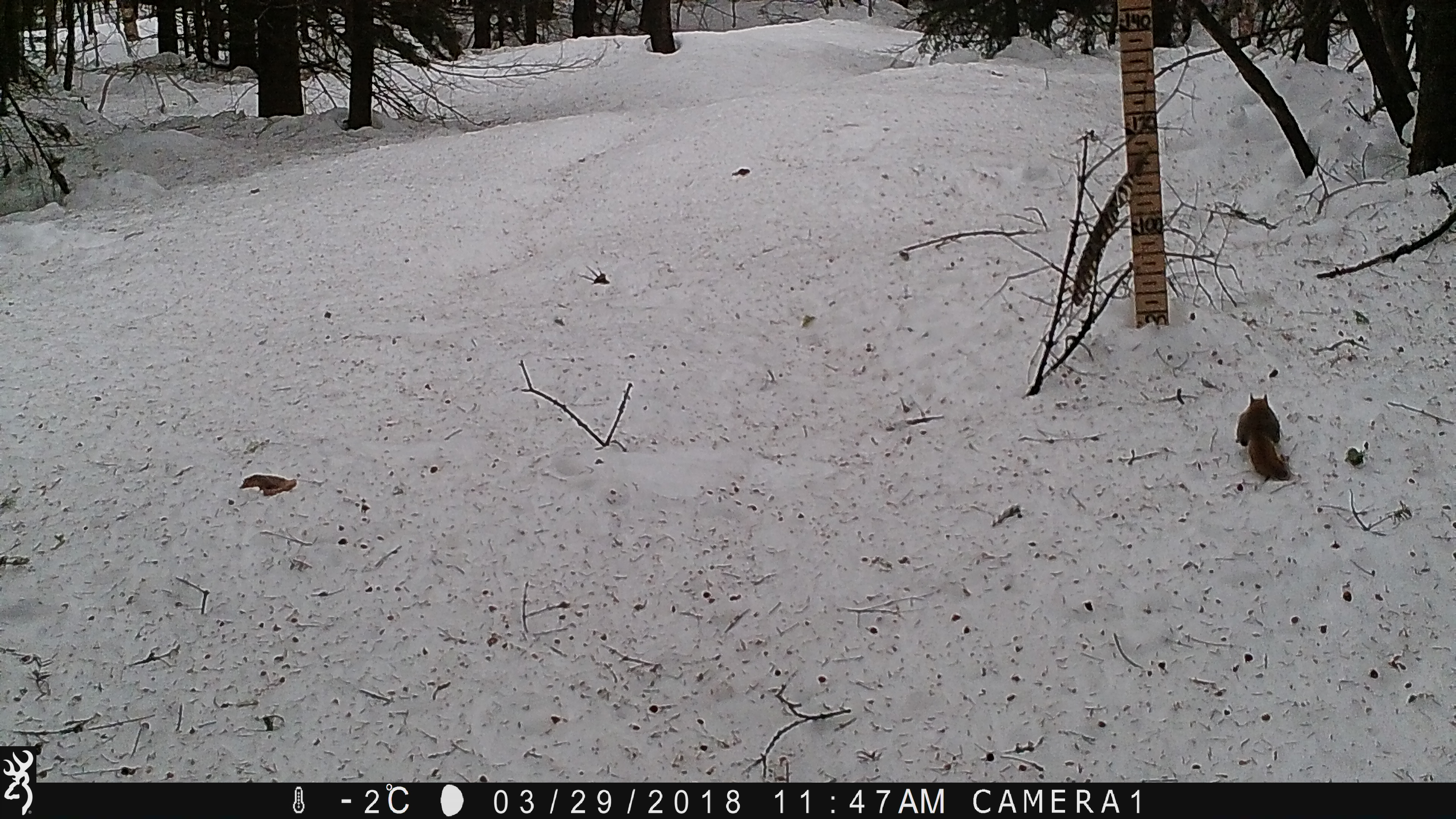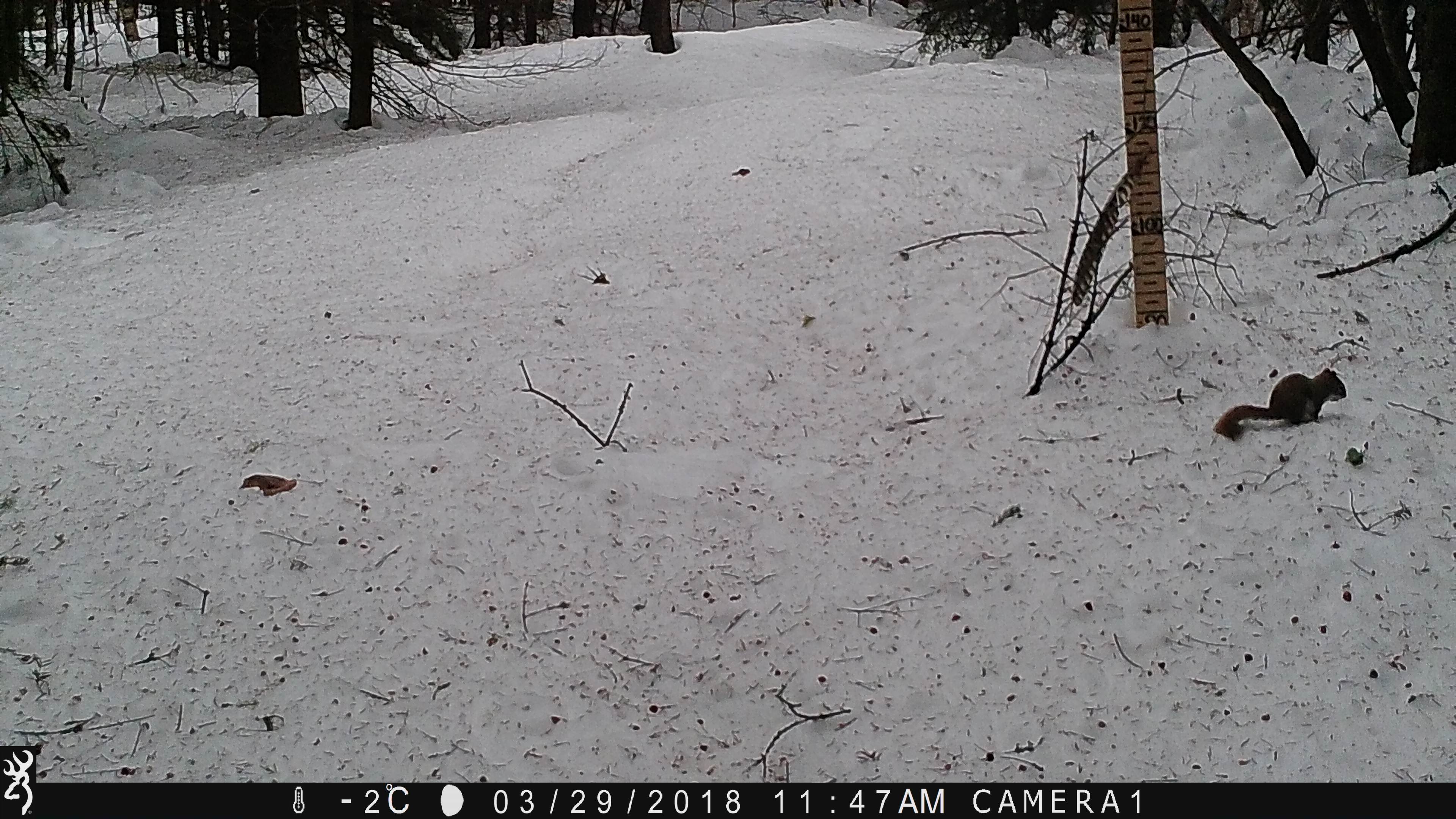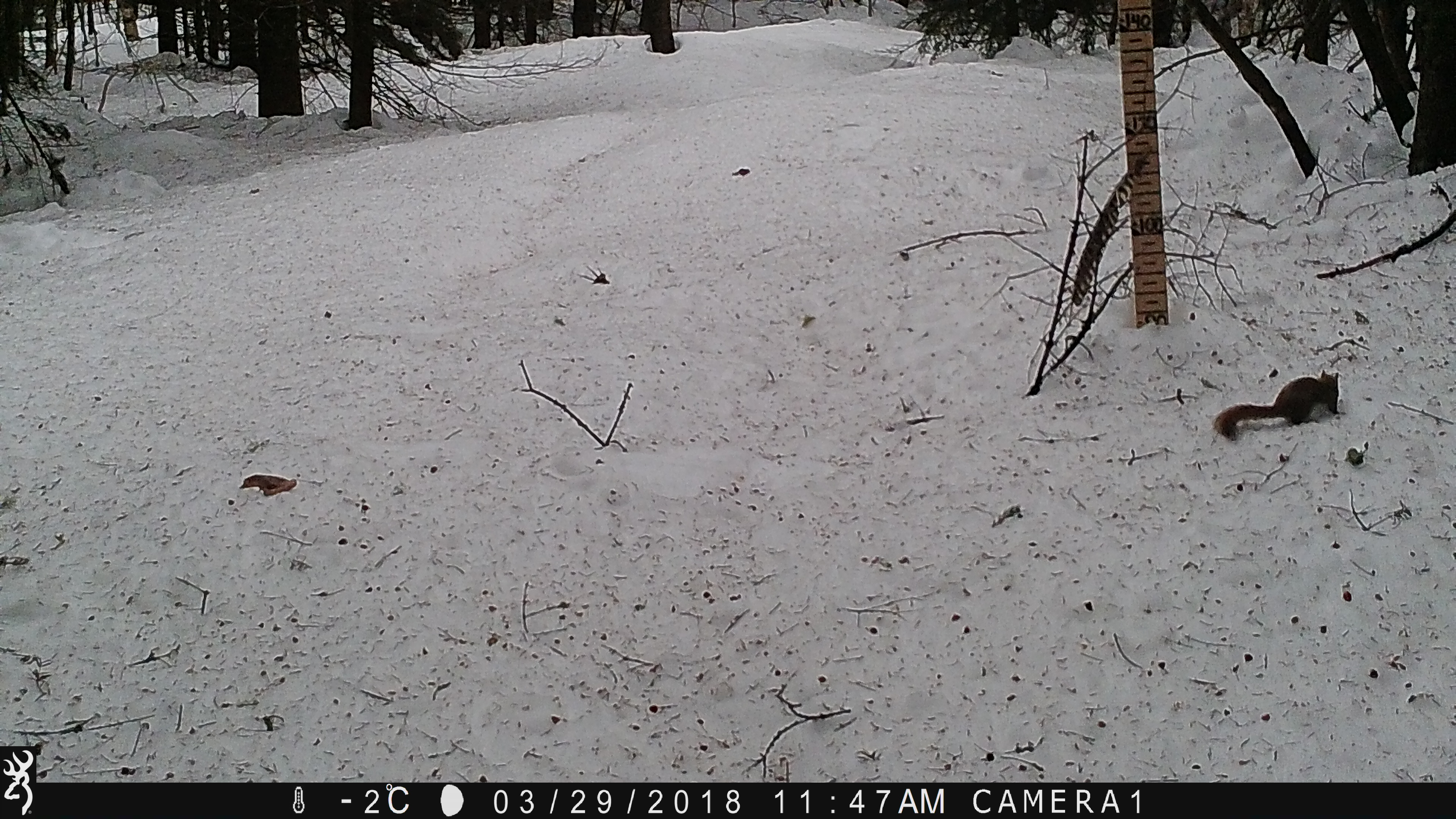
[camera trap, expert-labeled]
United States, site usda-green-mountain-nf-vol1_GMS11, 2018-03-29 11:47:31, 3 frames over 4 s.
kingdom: Animalia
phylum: Chordata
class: Mammalia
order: Rodentia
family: Sciuridae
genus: Tamiasciurus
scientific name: Tamiasciurus hudsonicus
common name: red squirrel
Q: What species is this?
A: Red squirrel (Tamiasciurus hudsonicus).